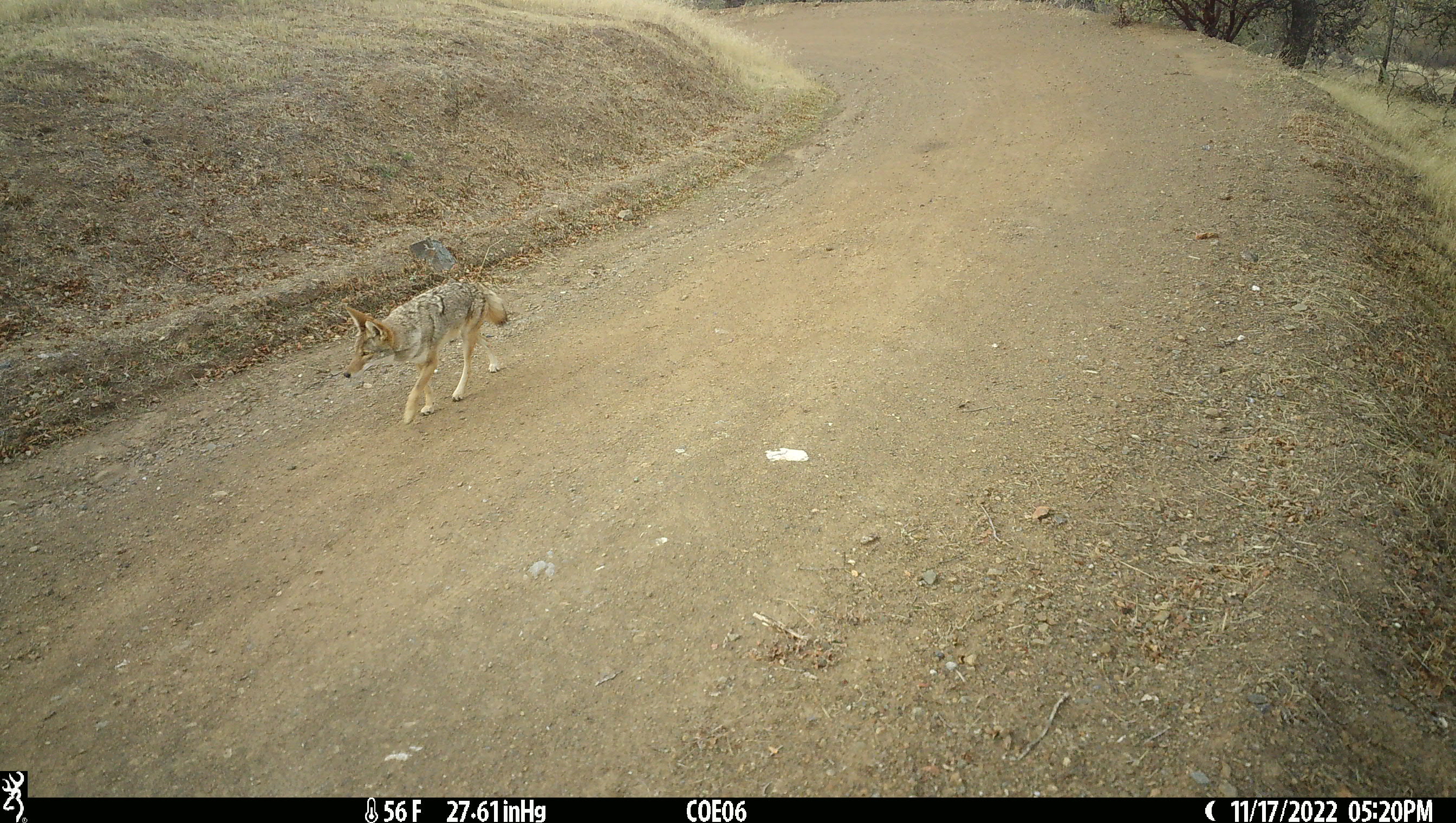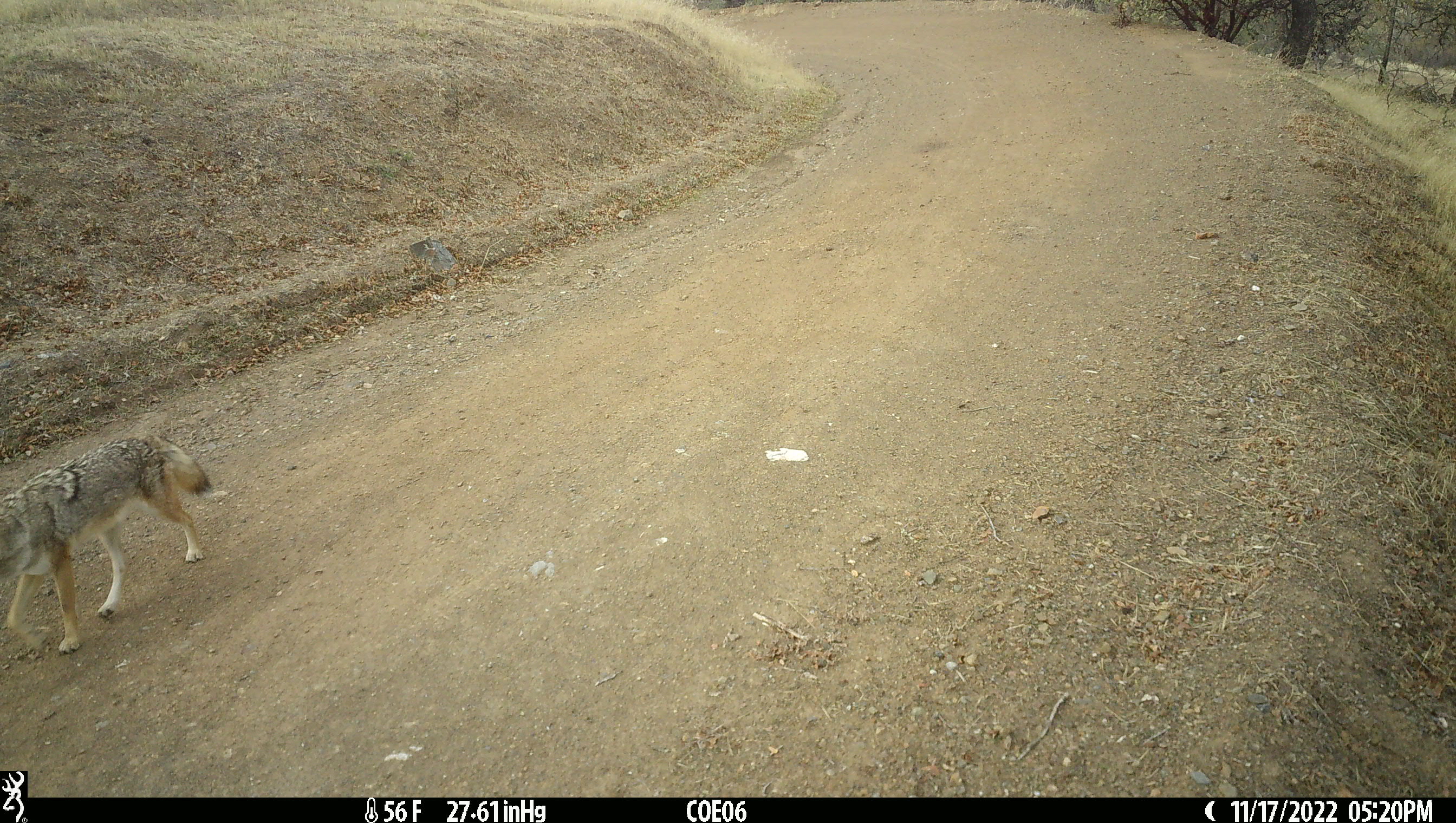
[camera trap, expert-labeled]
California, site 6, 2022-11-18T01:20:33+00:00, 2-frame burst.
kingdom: Animalia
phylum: Chordata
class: Mammalia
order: Carnivora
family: Canidae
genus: Canis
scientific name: Canis latrans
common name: coyote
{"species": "coyote (Canis latrans)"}